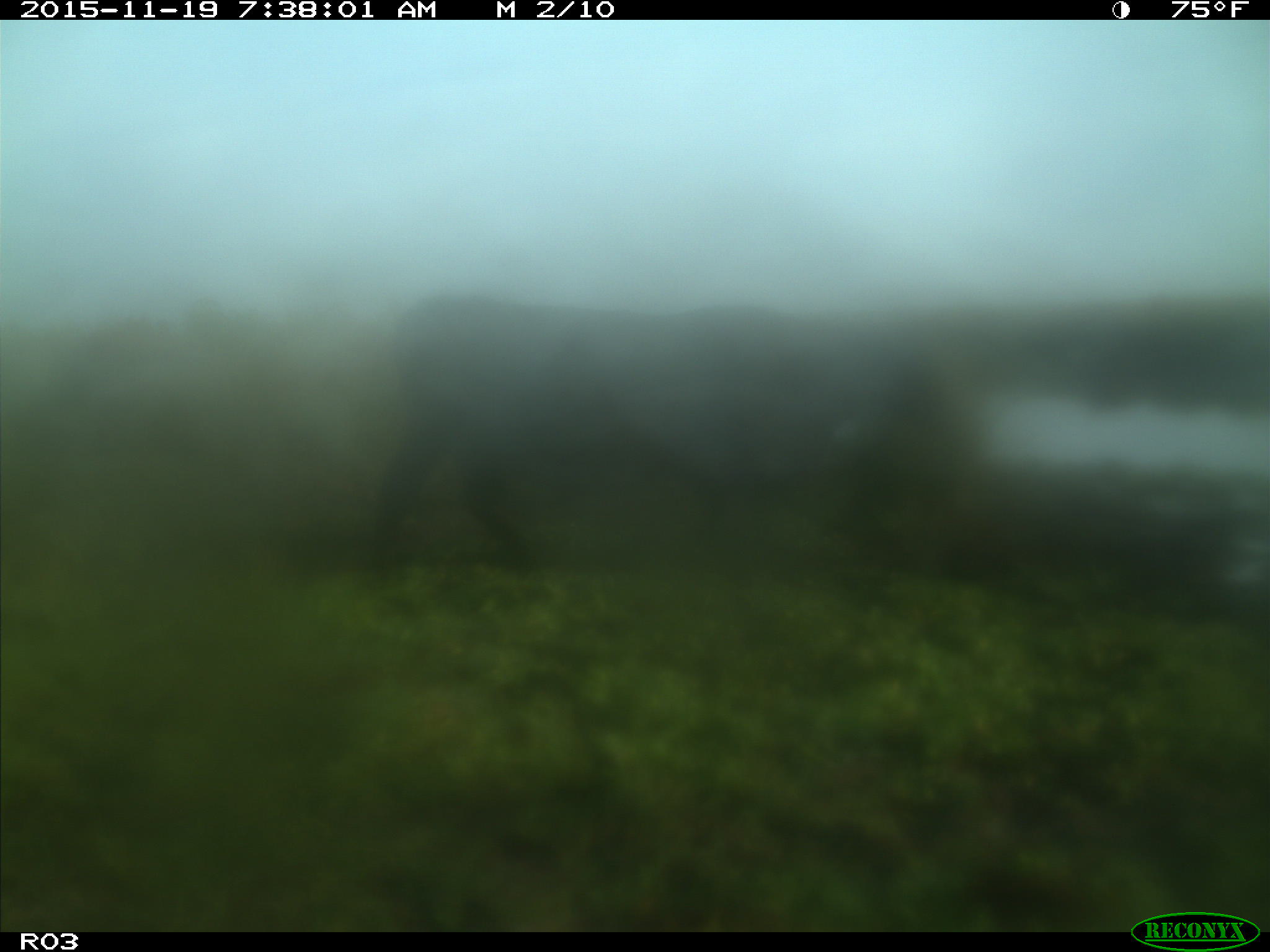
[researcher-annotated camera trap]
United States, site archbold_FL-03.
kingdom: Animalia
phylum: Chordata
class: Mammalia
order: Artiodactyla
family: Bovidae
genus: Bos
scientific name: Bos taurus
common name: domestic cow